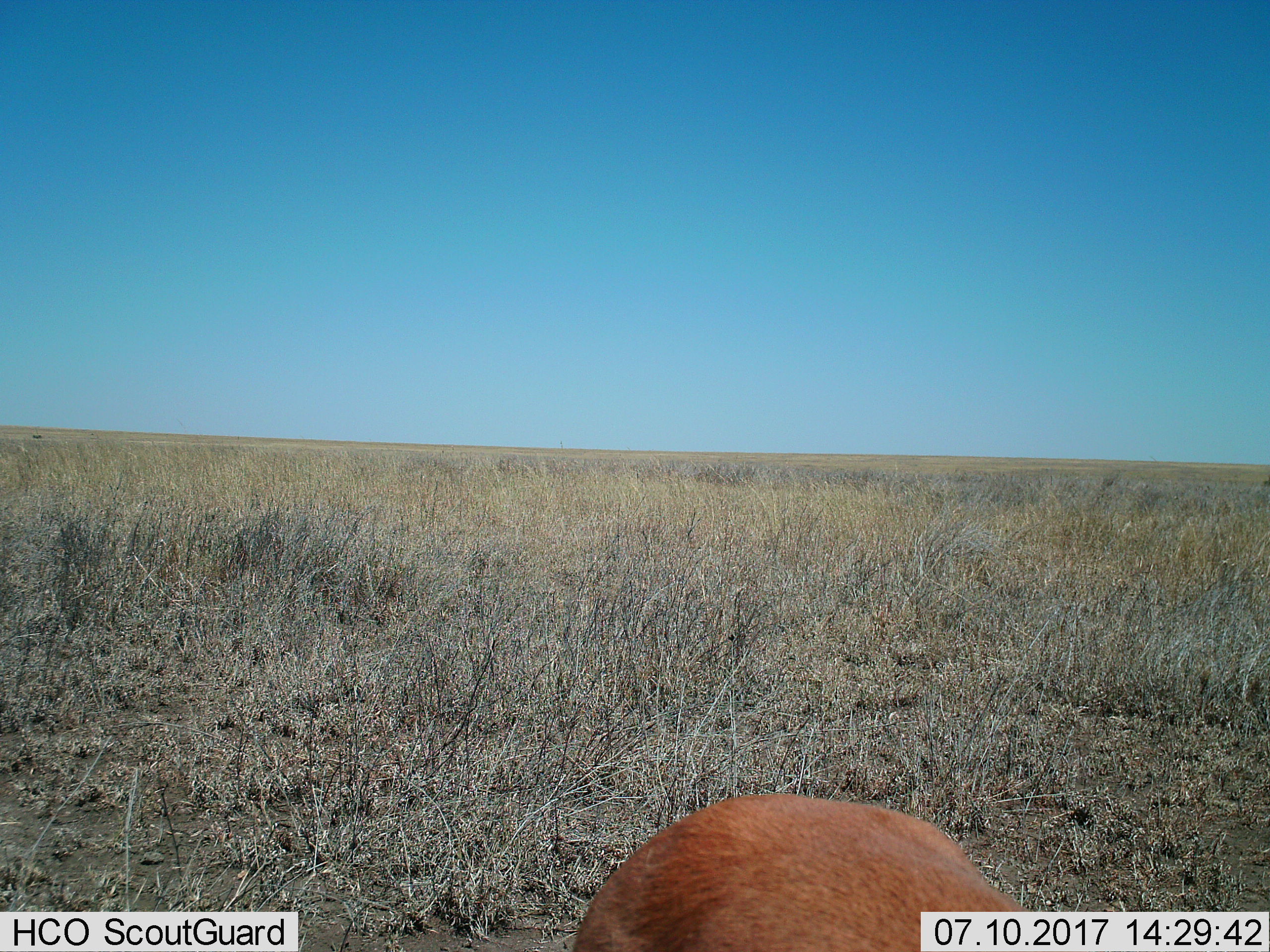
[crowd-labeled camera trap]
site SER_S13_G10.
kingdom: Animalia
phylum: Chordata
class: Mammalia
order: Artiodactyla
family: Bovidae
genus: Aepyceros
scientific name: Aepyceros melampus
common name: impala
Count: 1.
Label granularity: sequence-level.